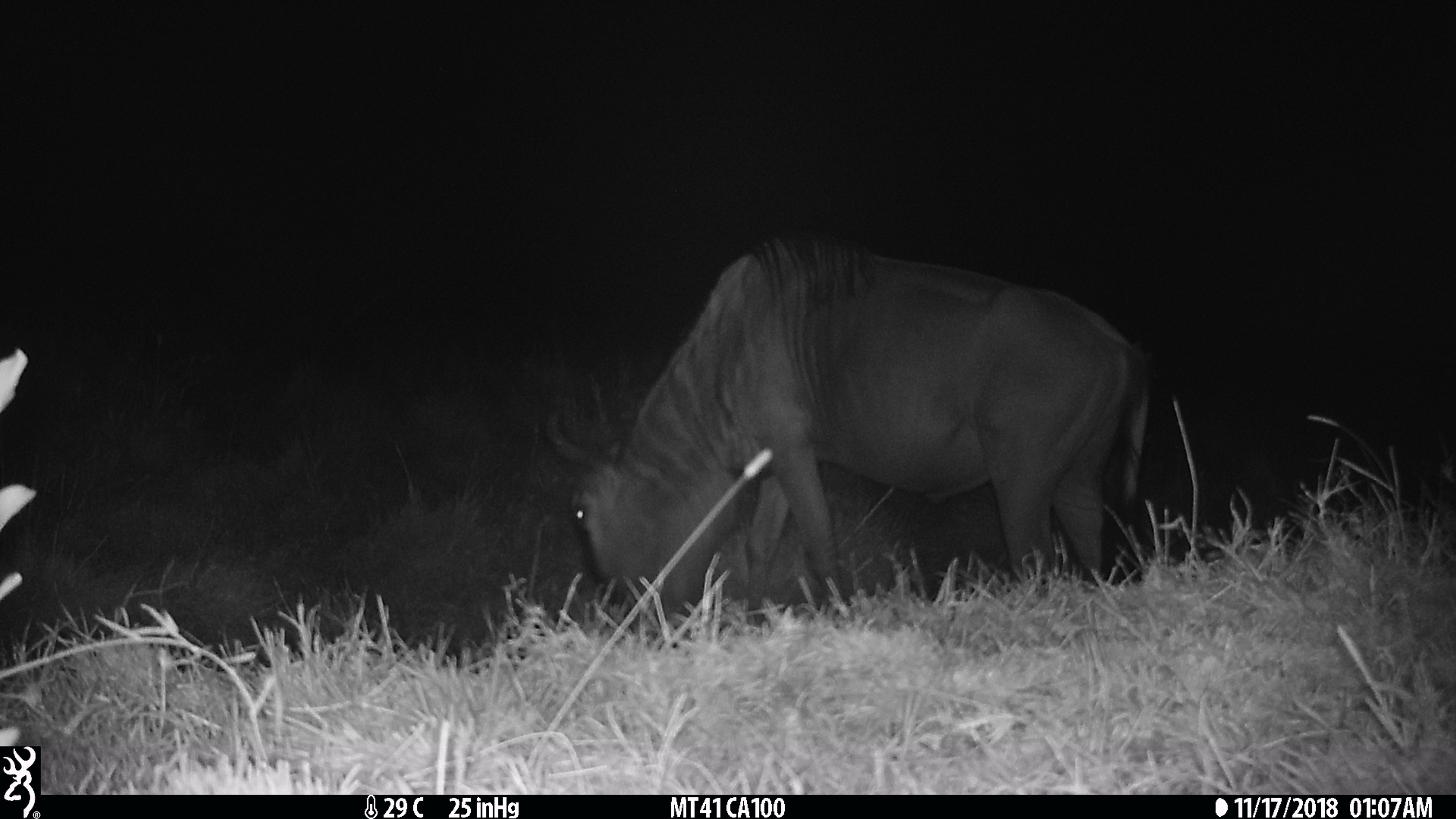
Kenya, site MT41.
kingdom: Animalia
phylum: Chordata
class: Mammalia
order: Artiodactyla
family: Bovidae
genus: Connochaetes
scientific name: Connochaetes taurinus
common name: blue wildebeest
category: wildebeest